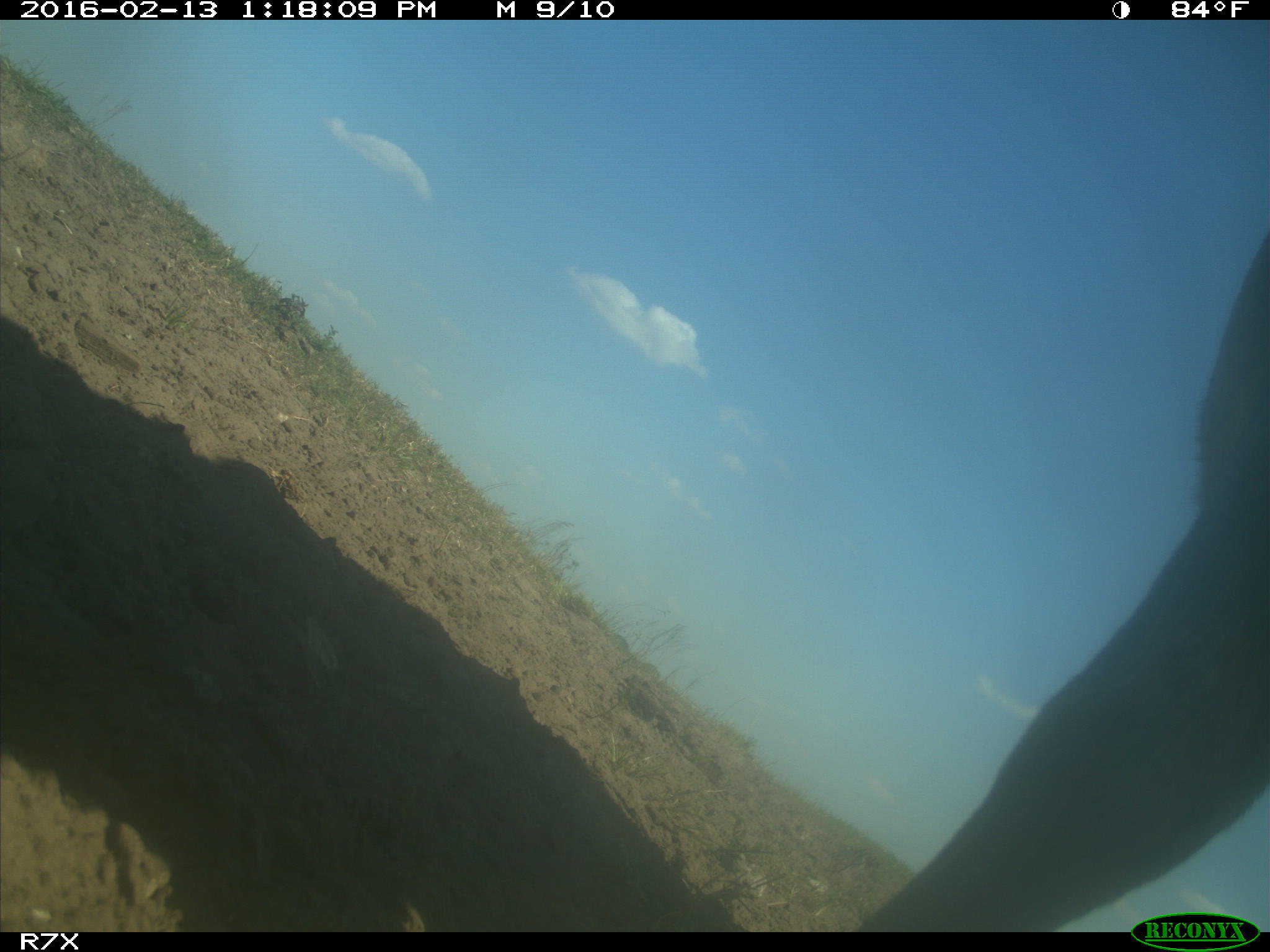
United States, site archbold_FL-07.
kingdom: Animalia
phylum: Chordata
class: Mammalia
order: Artiodactyla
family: Bovidae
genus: Bos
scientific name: Bos taurus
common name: domestic cow